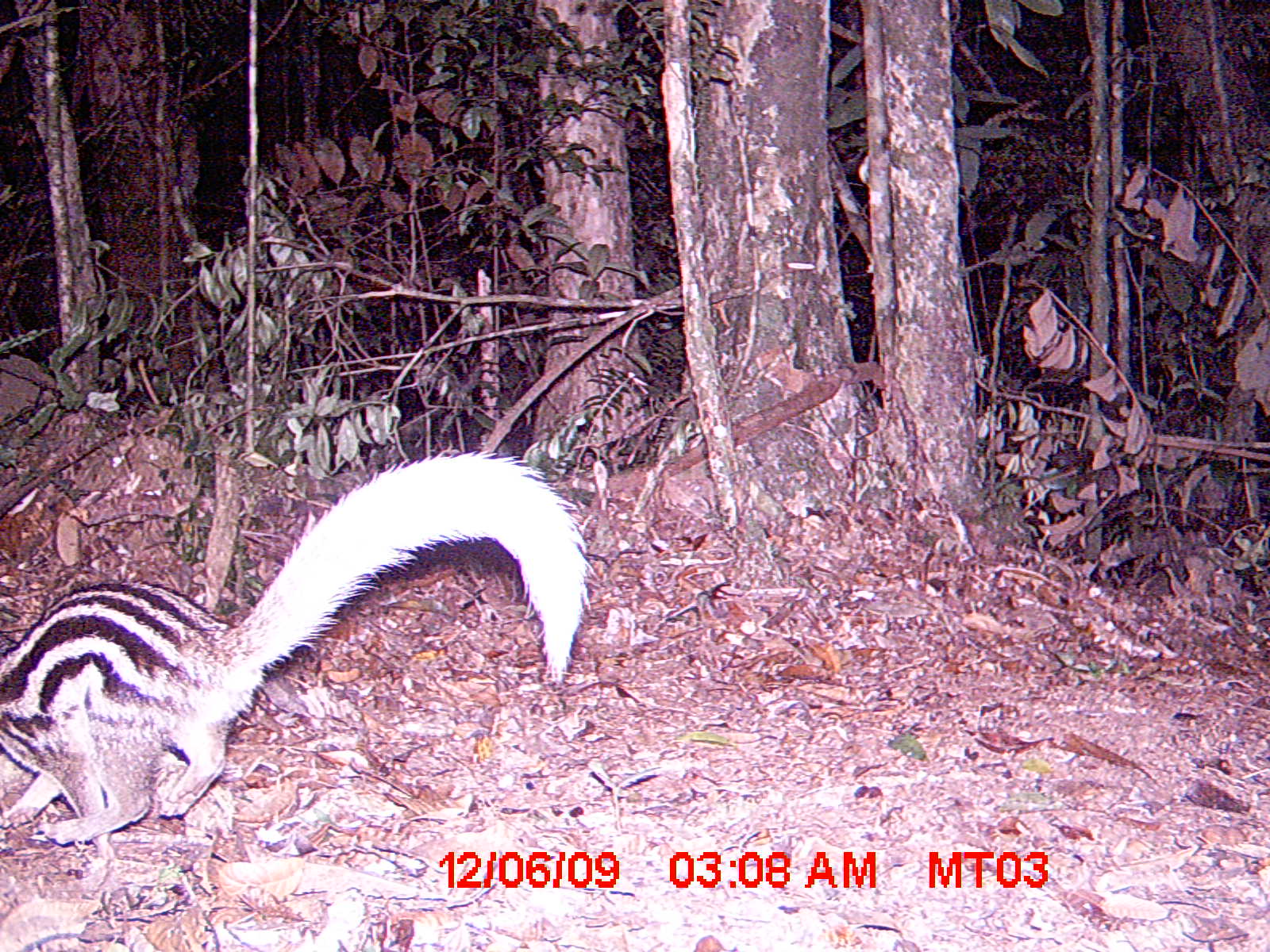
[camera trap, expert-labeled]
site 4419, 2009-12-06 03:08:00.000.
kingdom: Animalia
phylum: Chordata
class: Mammalia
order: Carnivora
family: Eupleridae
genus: Galidictis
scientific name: Galidictis fasciata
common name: broad-striped vontsira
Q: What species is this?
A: Galidictis fasciata (broad-striped vontsira).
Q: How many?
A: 1.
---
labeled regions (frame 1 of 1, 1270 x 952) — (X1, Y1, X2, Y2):
galidictis fasciata: (0, 446, 592, 842)